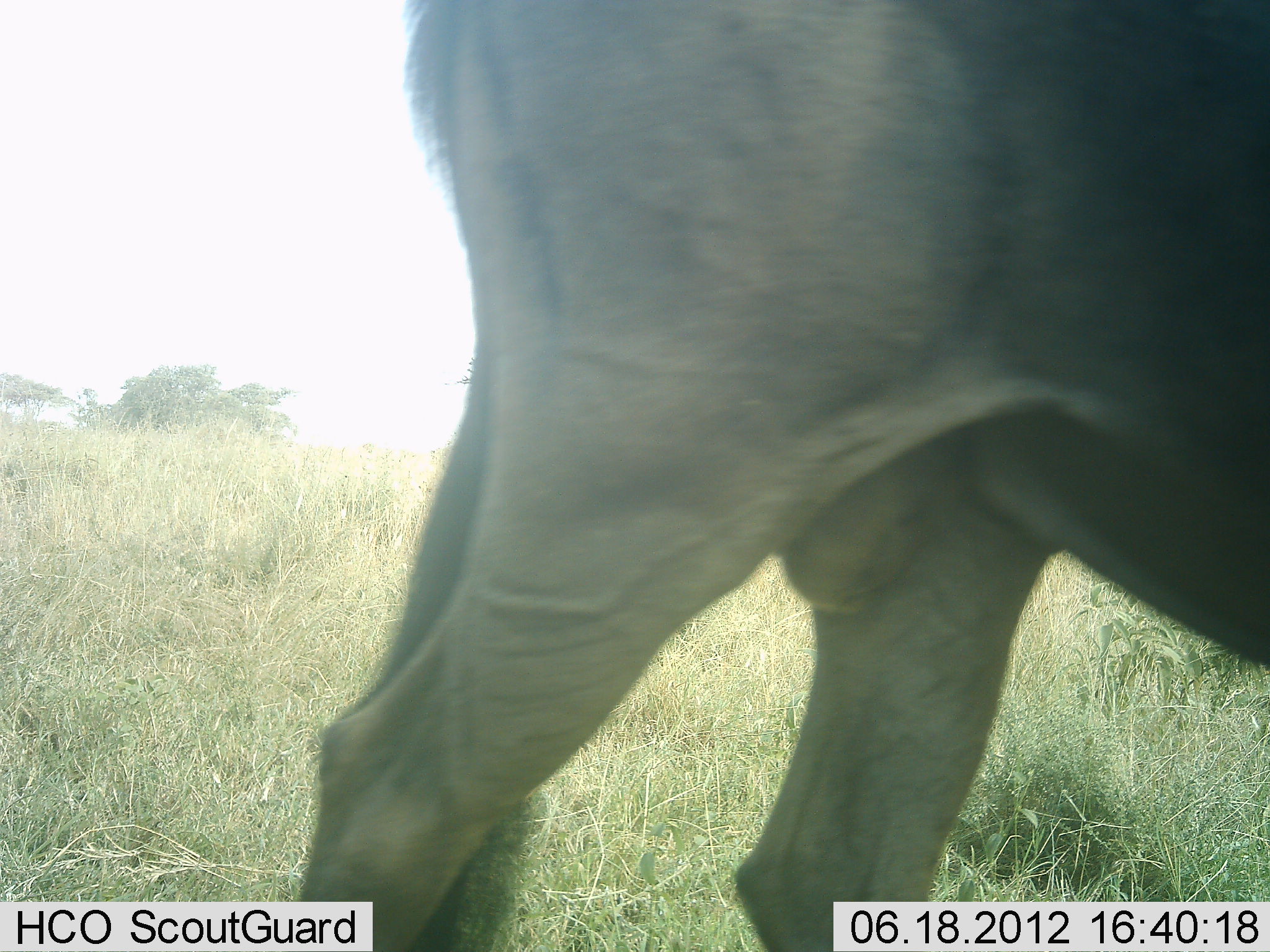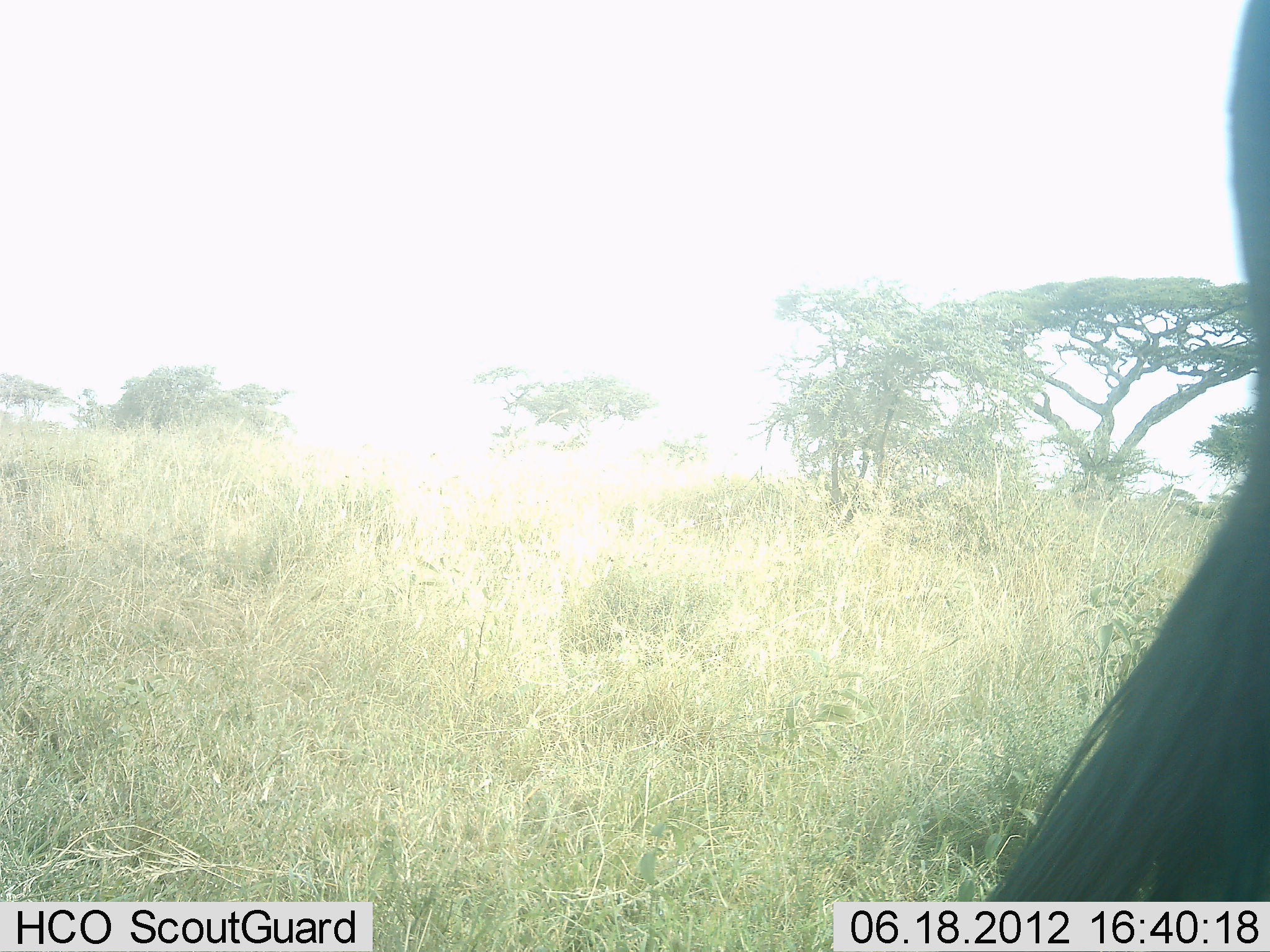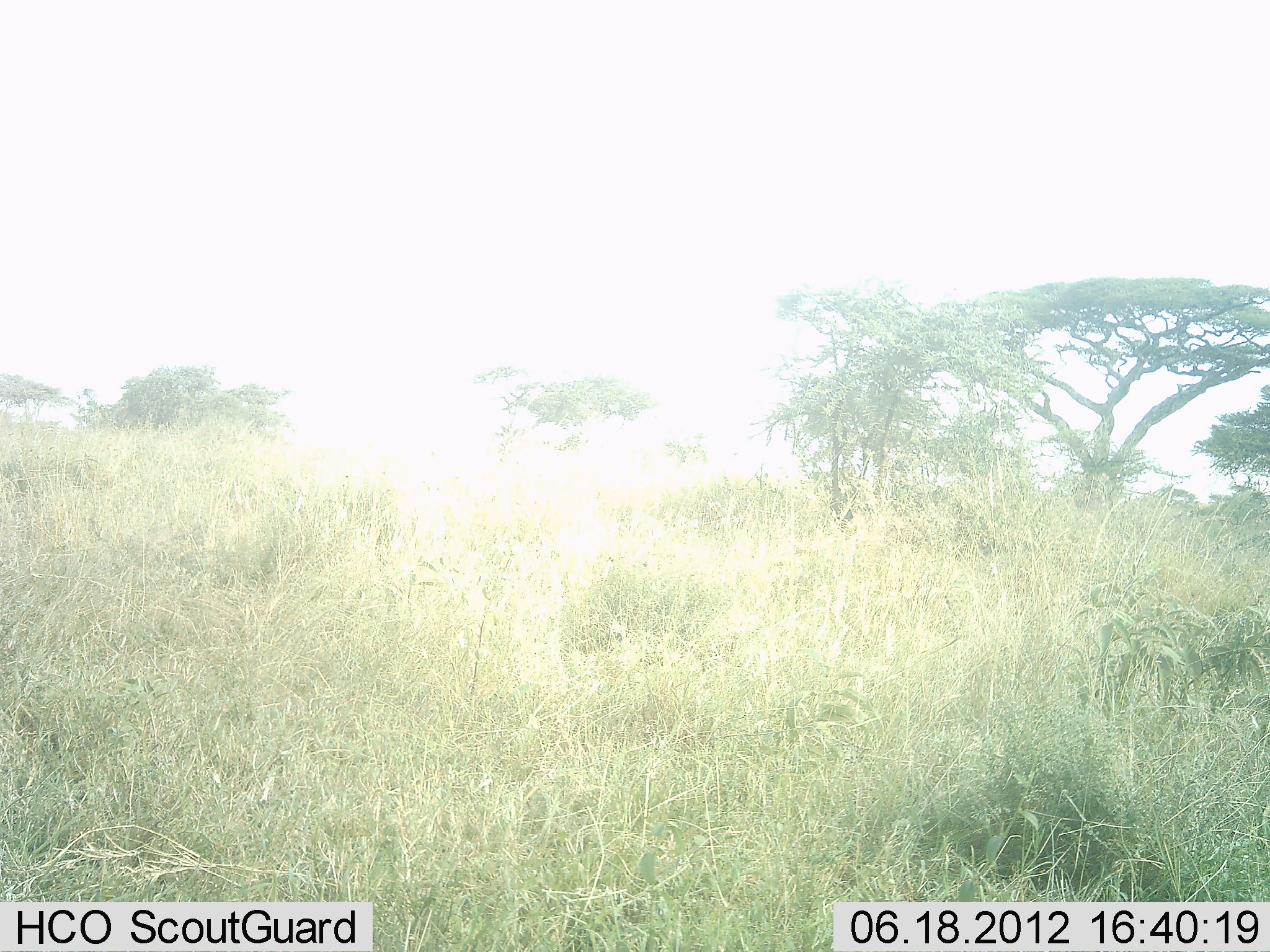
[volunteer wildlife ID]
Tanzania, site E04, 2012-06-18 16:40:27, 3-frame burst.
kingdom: Animalia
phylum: Chordata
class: Mammalia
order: Artiodactyla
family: Bovidae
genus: Connochaetes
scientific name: Connochaetes taurinus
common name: blue wildebeest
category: wildebeest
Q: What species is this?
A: Wildebeest (blue wildebeest) (Connochaetes taurinus).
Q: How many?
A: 1.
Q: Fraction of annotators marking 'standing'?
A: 0%.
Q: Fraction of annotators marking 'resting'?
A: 0%.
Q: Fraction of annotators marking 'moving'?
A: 100%.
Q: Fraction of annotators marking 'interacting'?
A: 0%.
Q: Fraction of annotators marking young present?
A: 0%.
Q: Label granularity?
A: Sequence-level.